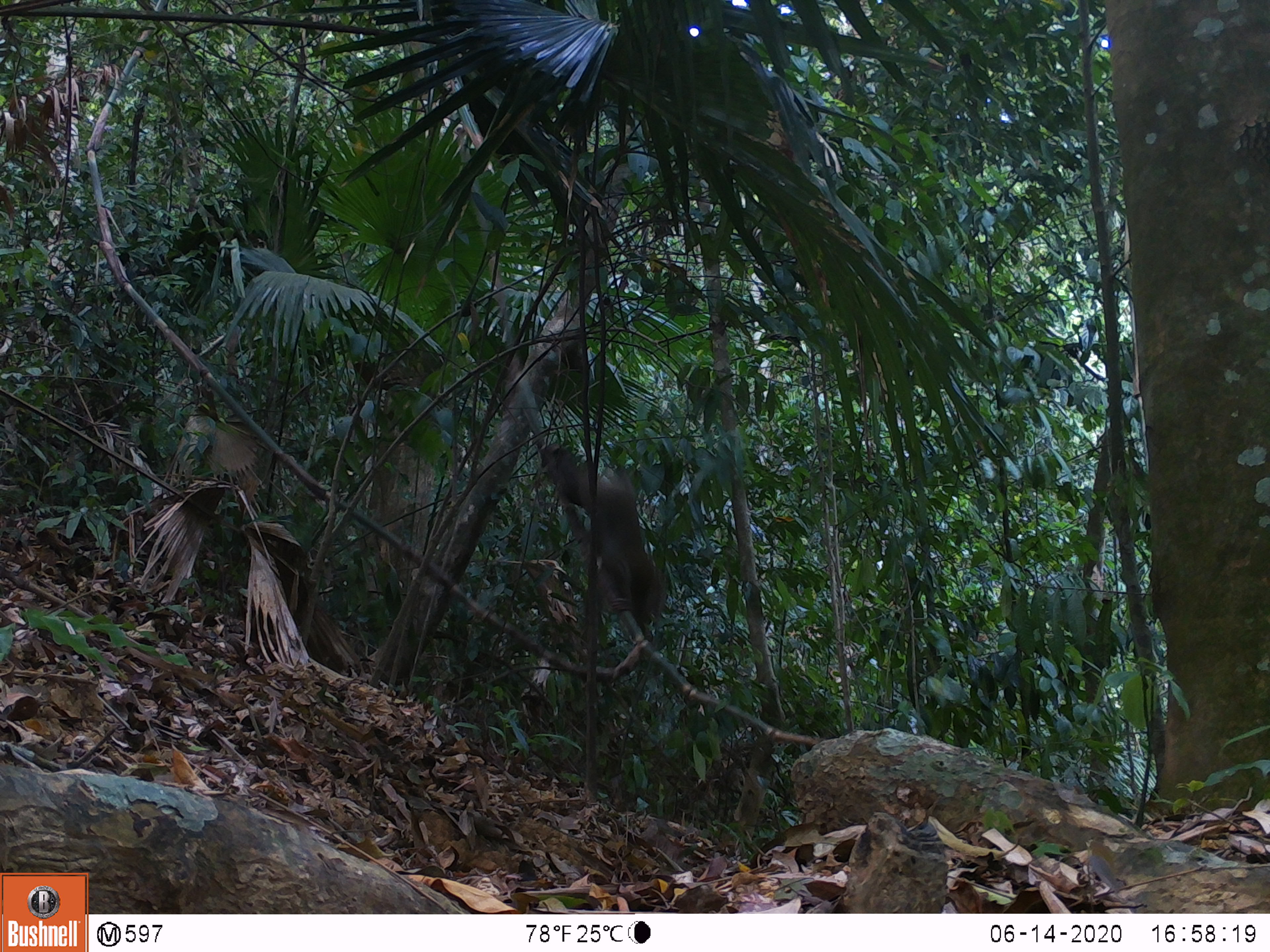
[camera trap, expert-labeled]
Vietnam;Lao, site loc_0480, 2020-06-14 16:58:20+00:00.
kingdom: Animalia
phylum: Chordata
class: Mammalia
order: Primates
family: Cercopithecidae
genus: Macaca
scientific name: Macaca nemestrina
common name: pig-tailed macaque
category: pig tailed macaque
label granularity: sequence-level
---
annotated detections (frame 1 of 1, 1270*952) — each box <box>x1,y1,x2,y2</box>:
pig tailed macaque: <box>539,443,667,642</box>